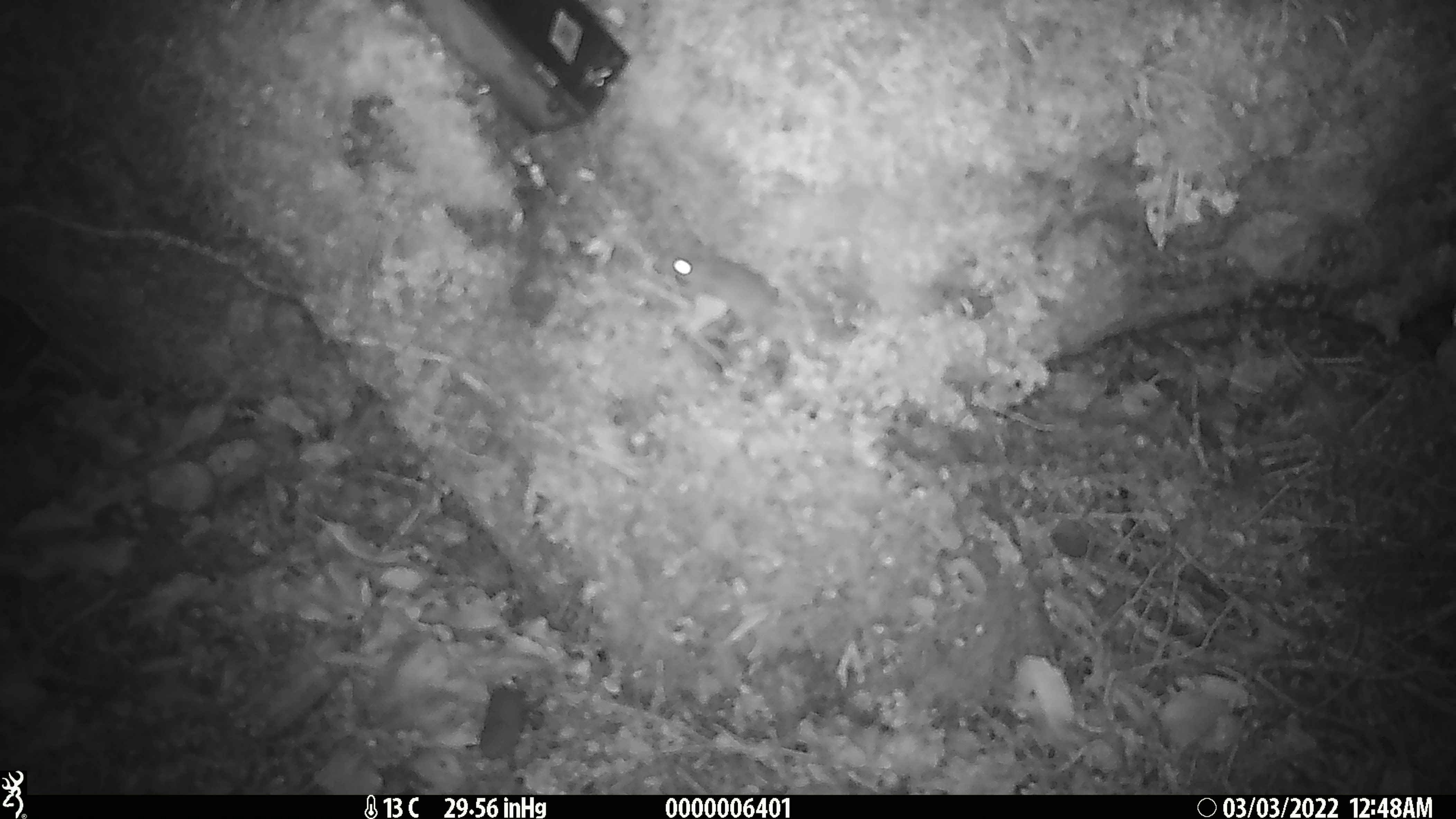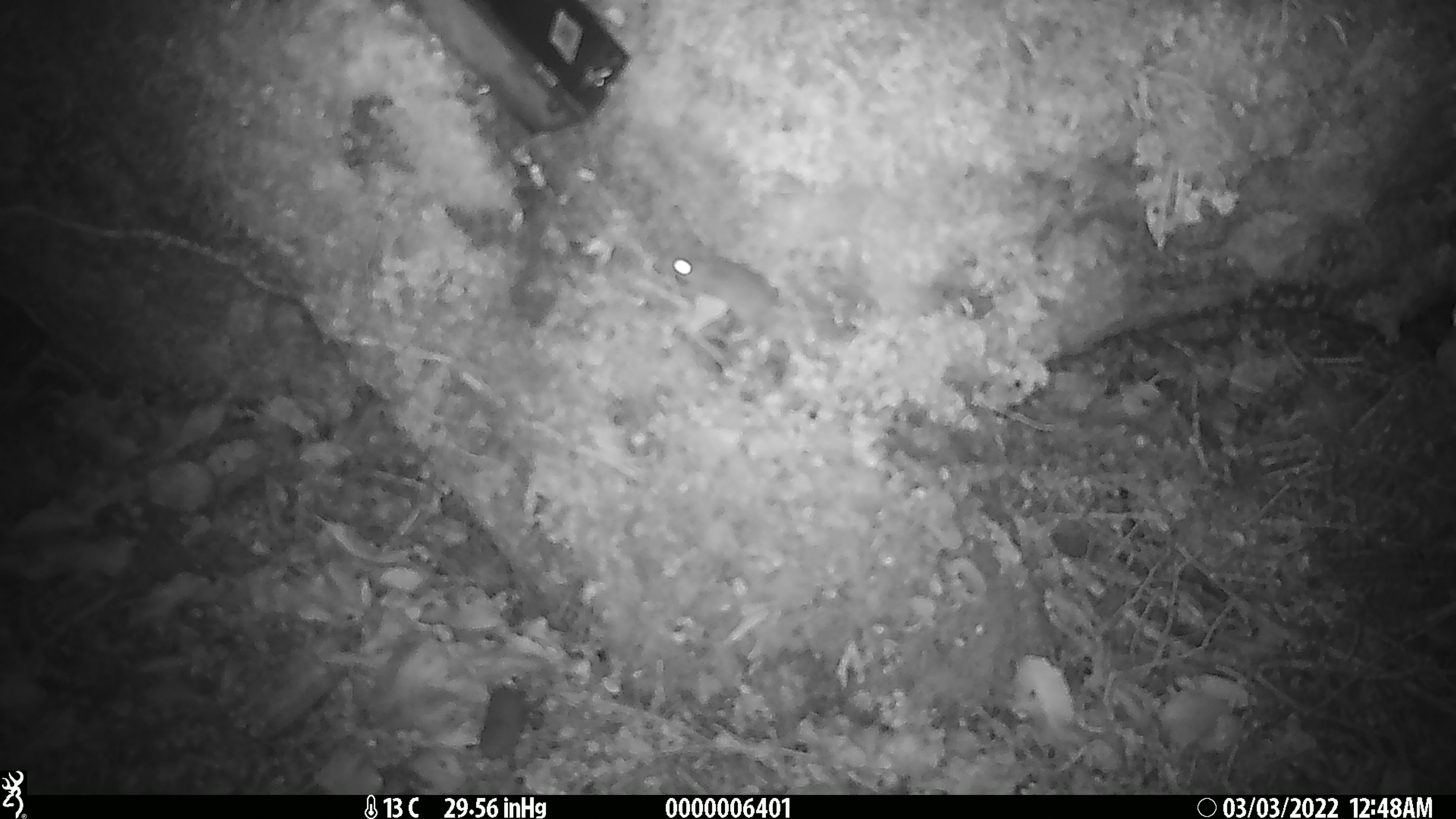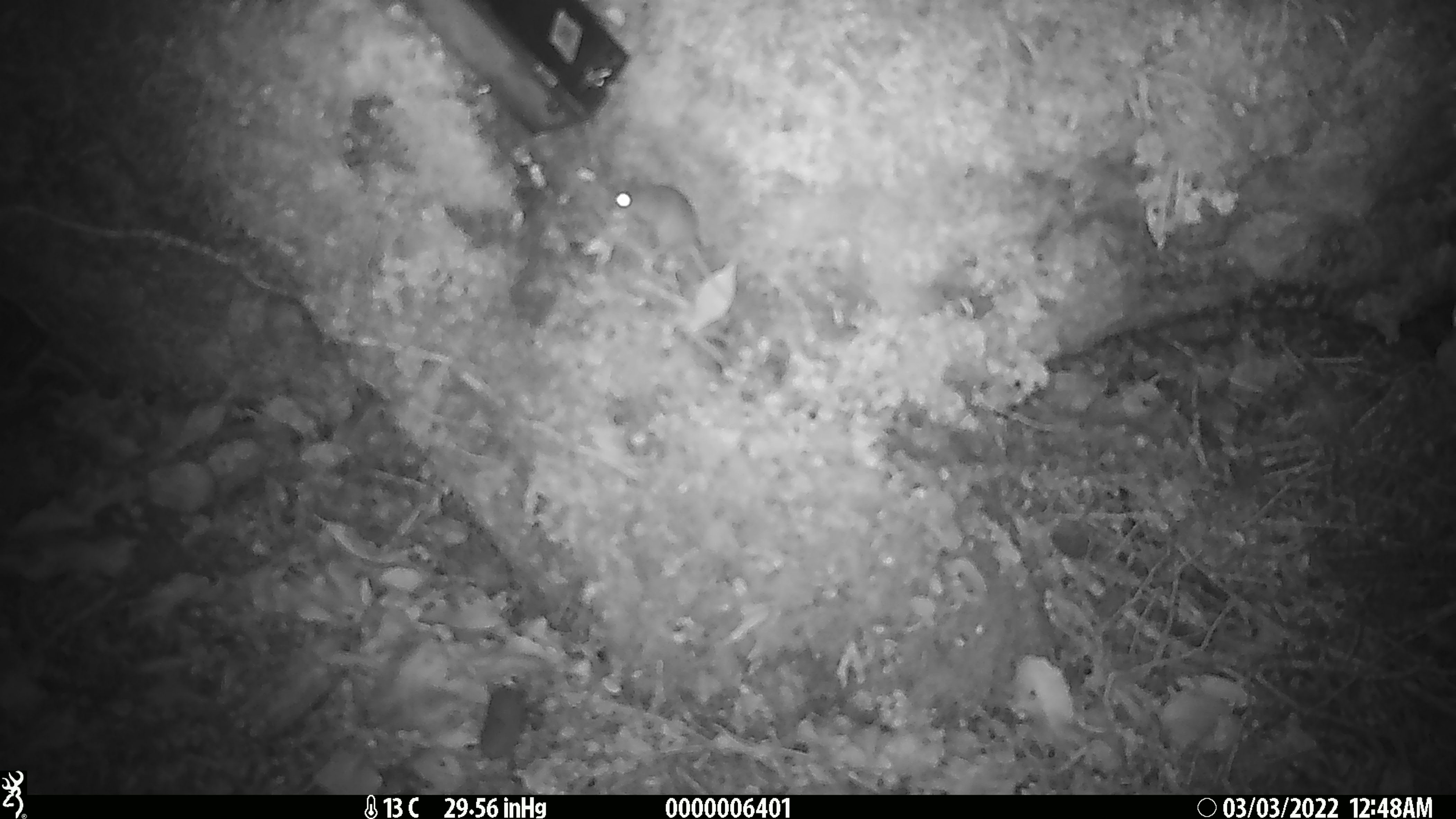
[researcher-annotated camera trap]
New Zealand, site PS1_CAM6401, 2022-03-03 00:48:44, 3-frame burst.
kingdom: Animalia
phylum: Chordata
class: Mammalia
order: Rodentia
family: Muridae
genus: Mus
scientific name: Mus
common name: mouse